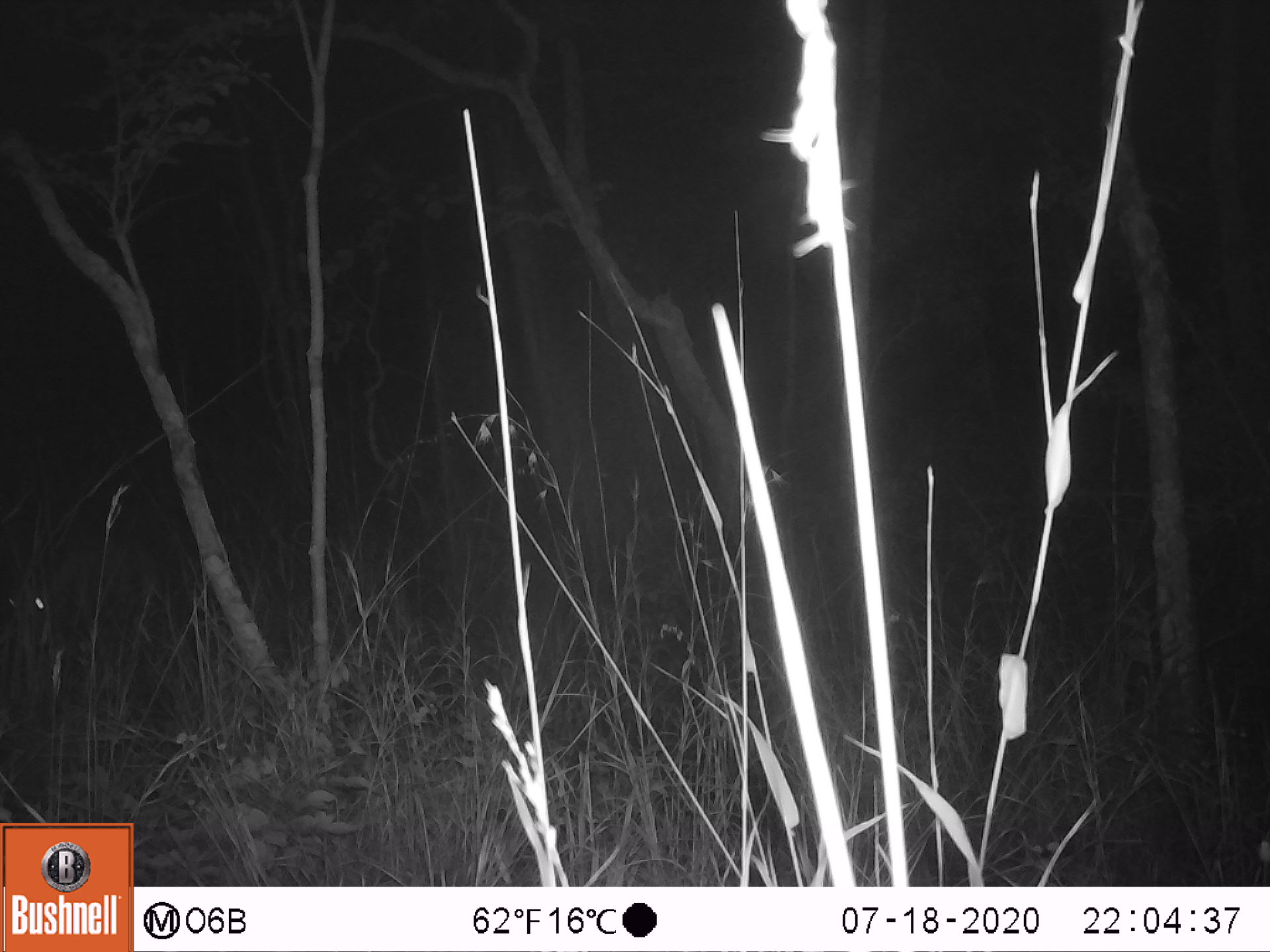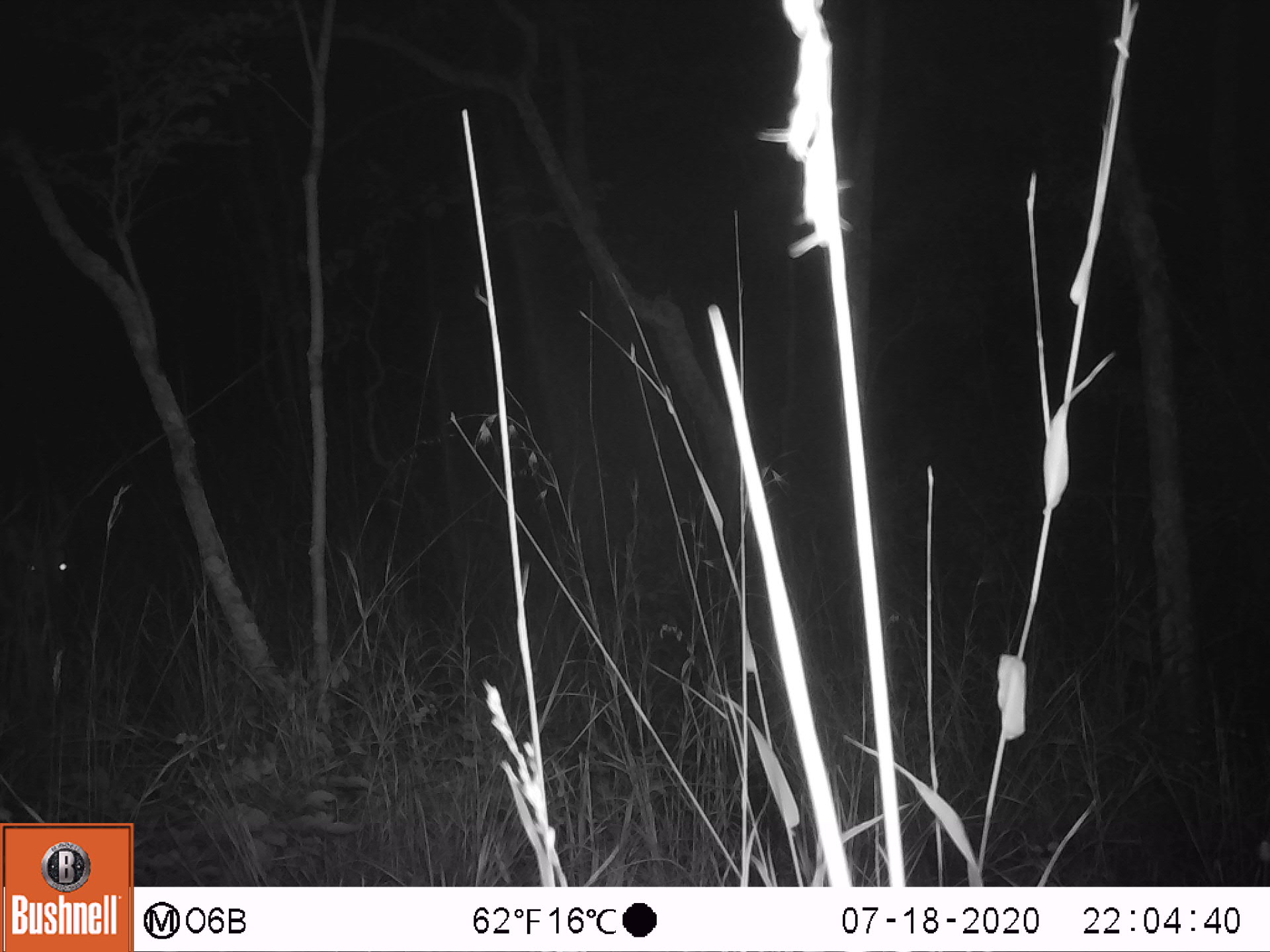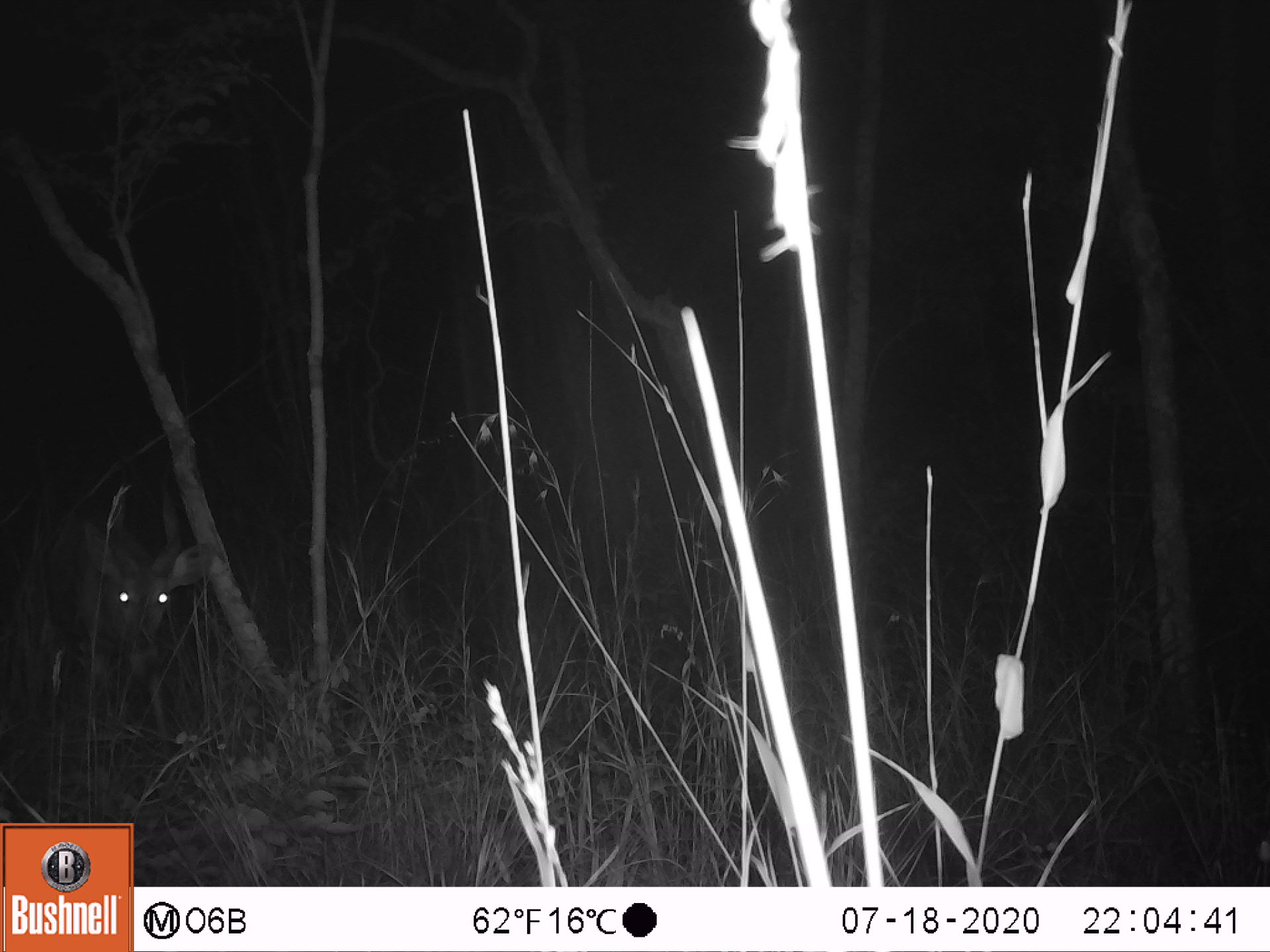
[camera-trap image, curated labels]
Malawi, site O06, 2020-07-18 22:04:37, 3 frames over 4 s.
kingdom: Animalia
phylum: Chordata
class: Mammalia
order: Artiodactyla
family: Bovidae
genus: Tragelaphus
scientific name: Tragelaphus sylvaticus sylvaticus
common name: cape bushbuck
Cape bushbuck (Tragelaphus sylvaticus sylvaticus), count 1.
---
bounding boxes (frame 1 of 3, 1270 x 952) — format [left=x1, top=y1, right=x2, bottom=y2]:
cape bushbuck: [left=0, top=504, right=149, bottom=652]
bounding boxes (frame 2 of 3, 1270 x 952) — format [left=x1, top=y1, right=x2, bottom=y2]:
cape bushbuck: [left=7, top=459, right=142, bottom=651]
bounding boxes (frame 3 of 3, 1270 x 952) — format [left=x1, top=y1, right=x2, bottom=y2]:
cape bushbuck: [left=34, top=464, right=219, bottom=753]